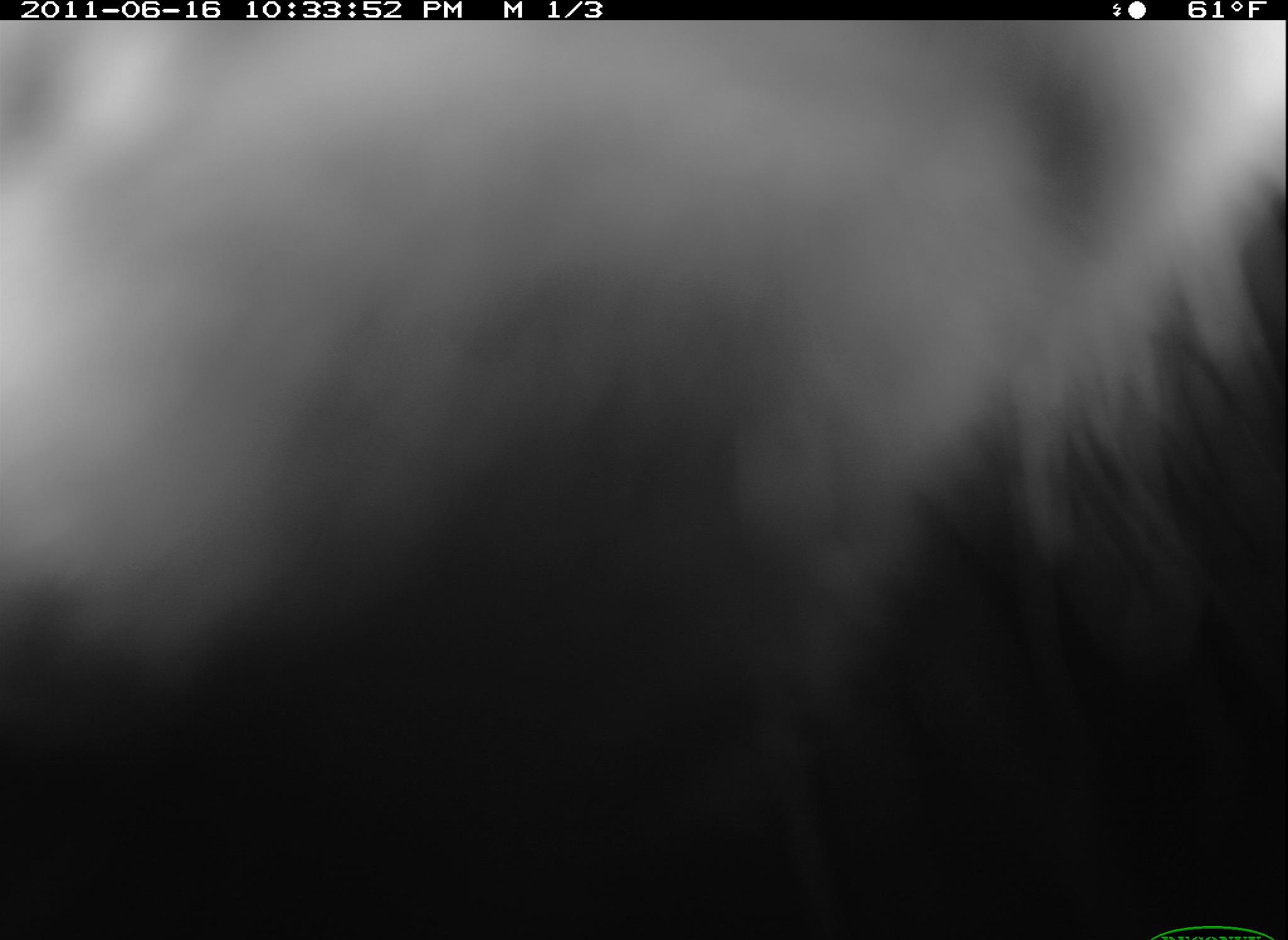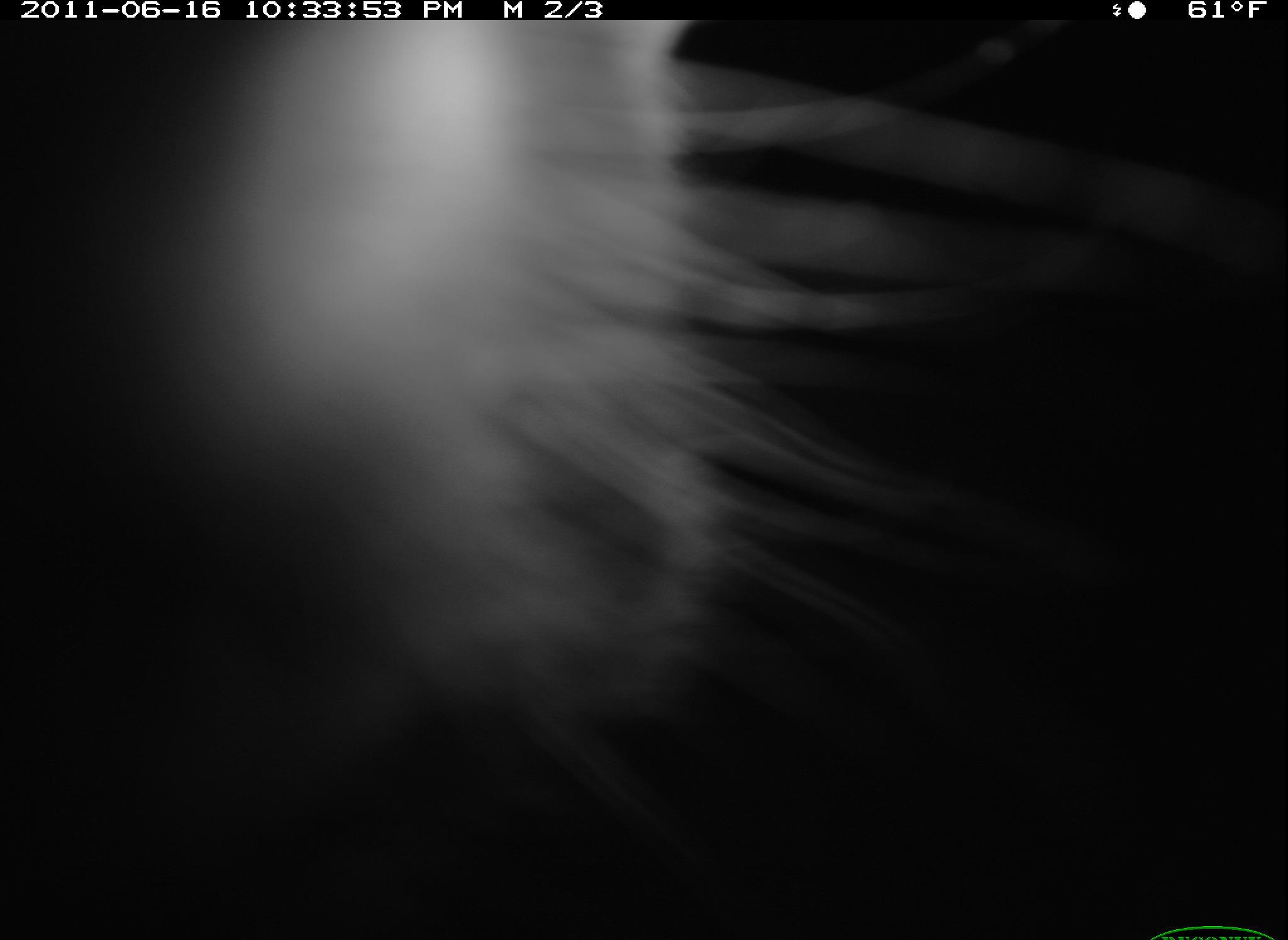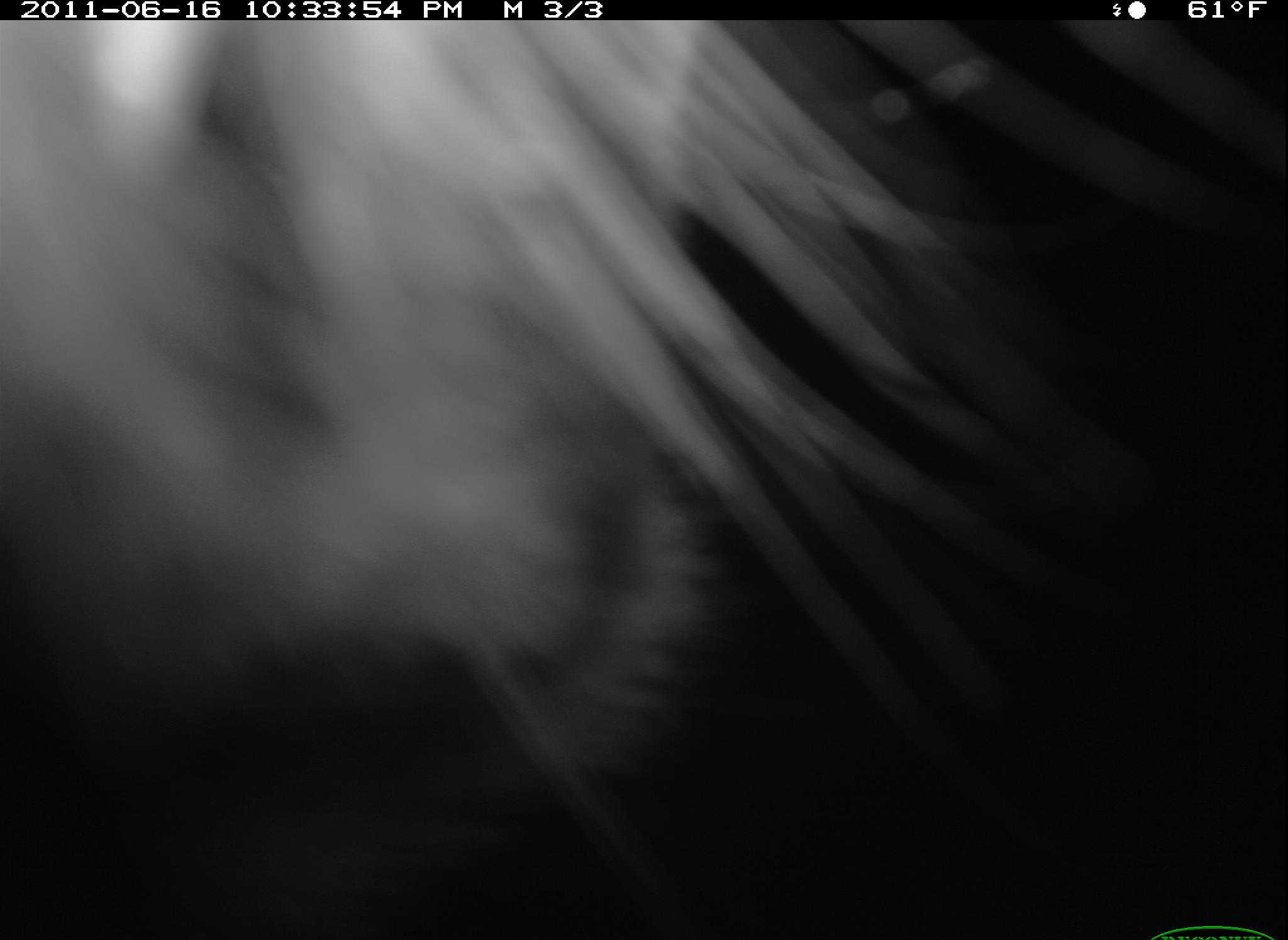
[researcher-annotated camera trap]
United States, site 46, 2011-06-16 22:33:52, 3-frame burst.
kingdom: Animalia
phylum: Chordata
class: Mammalia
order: Carnivora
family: Procyonidae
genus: Procyon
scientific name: Procyon lotor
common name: raccoon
Raccoon (Procyon lotor).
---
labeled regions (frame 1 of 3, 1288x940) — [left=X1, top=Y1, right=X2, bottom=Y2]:
raccoon: [left=0, top=5, right=1282, bottom=912]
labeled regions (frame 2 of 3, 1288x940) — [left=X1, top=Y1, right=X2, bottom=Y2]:
raccoon: [left=2, top=19, right=1201, bottom=921]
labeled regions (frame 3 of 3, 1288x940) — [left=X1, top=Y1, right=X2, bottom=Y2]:
raccoon: [left=0, top=18, right=1228, bottom=931]